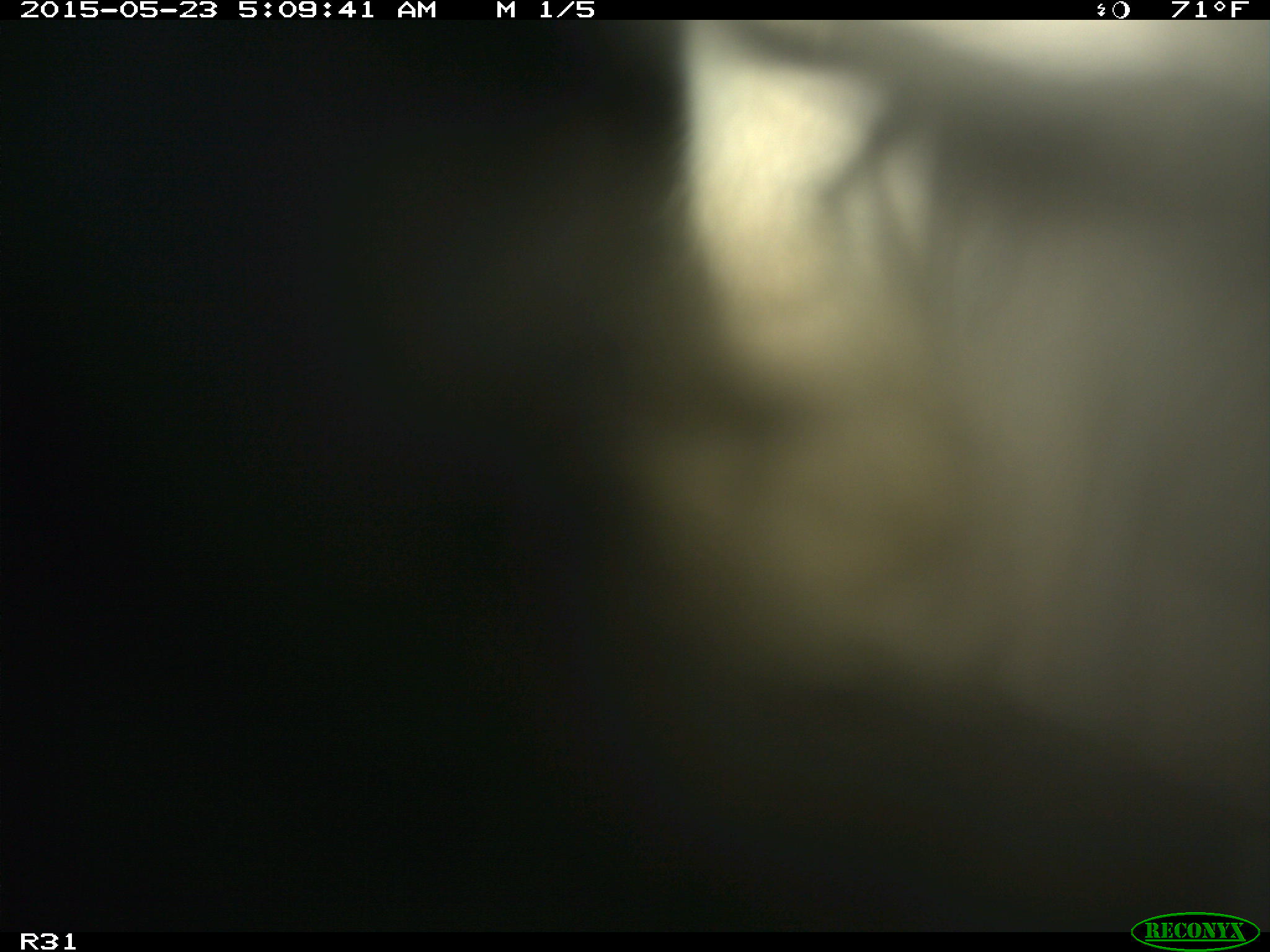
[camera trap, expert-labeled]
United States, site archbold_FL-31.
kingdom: Animalia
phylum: Chordata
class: Mammalia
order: Artiodactyla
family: Bovidae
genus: Bos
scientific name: Bos taurus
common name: domestic cow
Bos taurus (domestic cow).